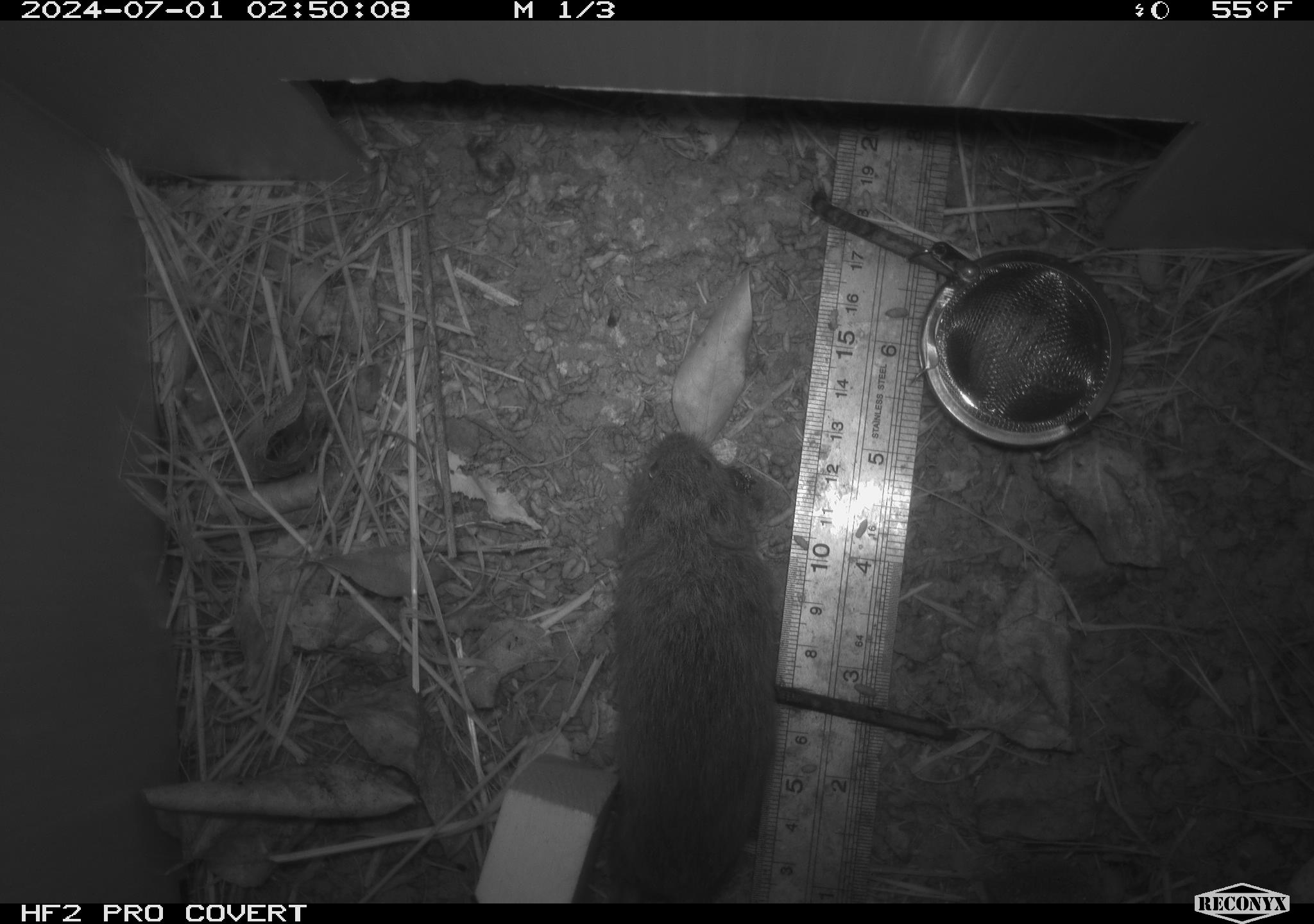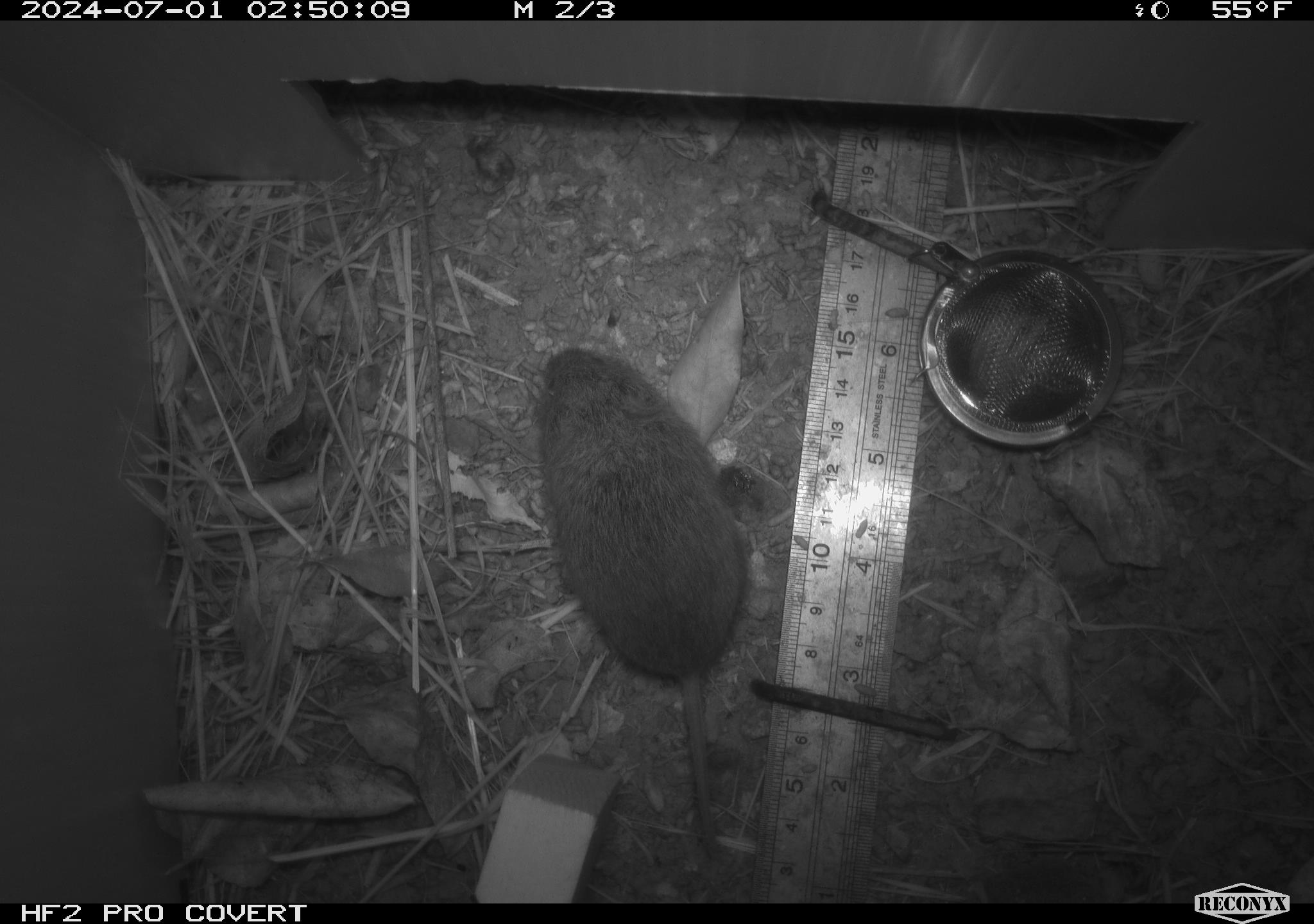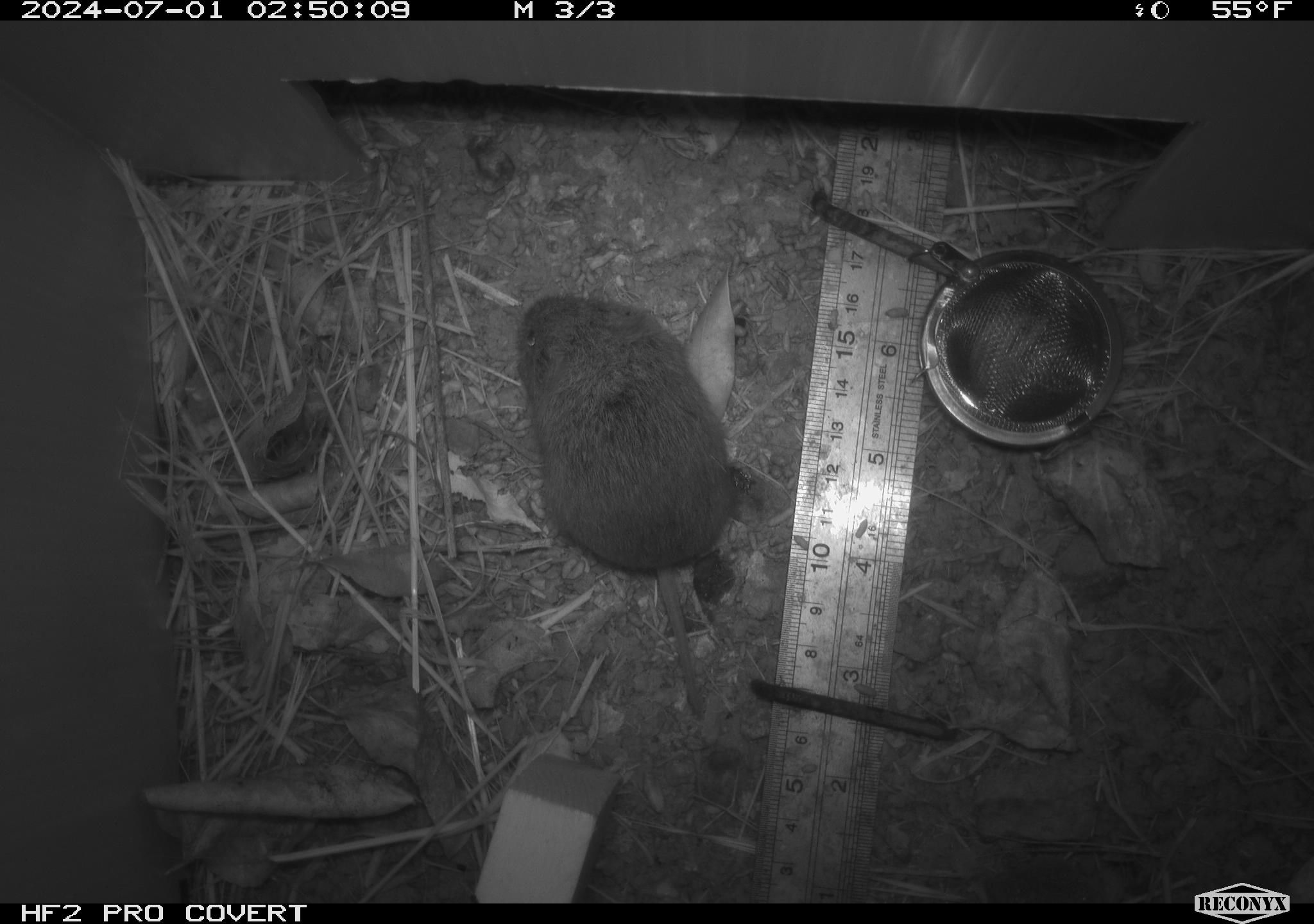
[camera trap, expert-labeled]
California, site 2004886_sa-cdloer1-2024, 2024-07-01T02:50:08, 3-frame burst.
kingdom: Animalia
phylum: Chordata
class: Mammalia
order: Rodentia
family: Cricetidae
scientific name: Arvicolinae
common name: voles, lemmings, and muskrats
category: arvicolinae subfamily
Arvicolinae subfamily (voles, lemmings, and muskrats) (Arvicolinae).